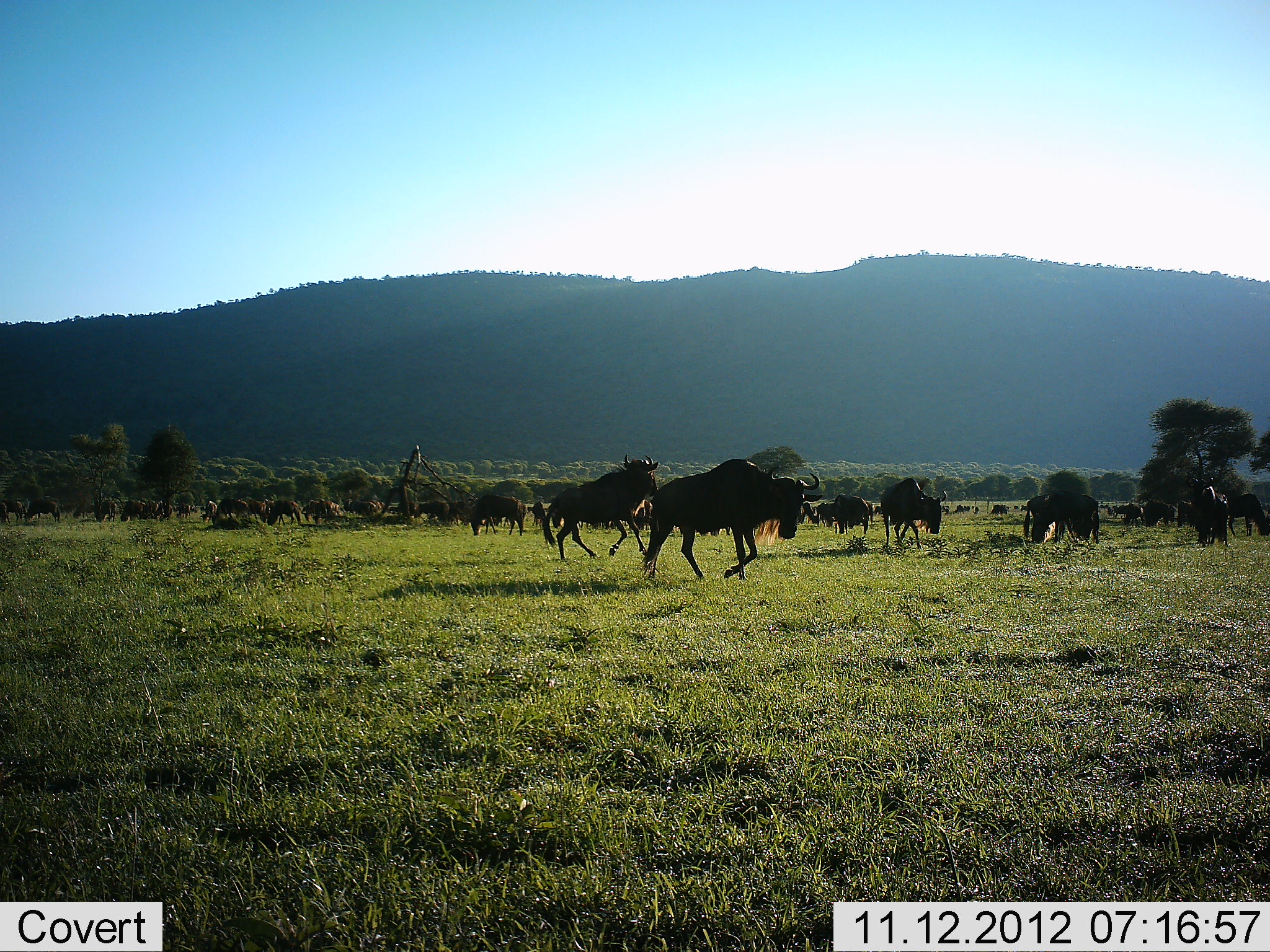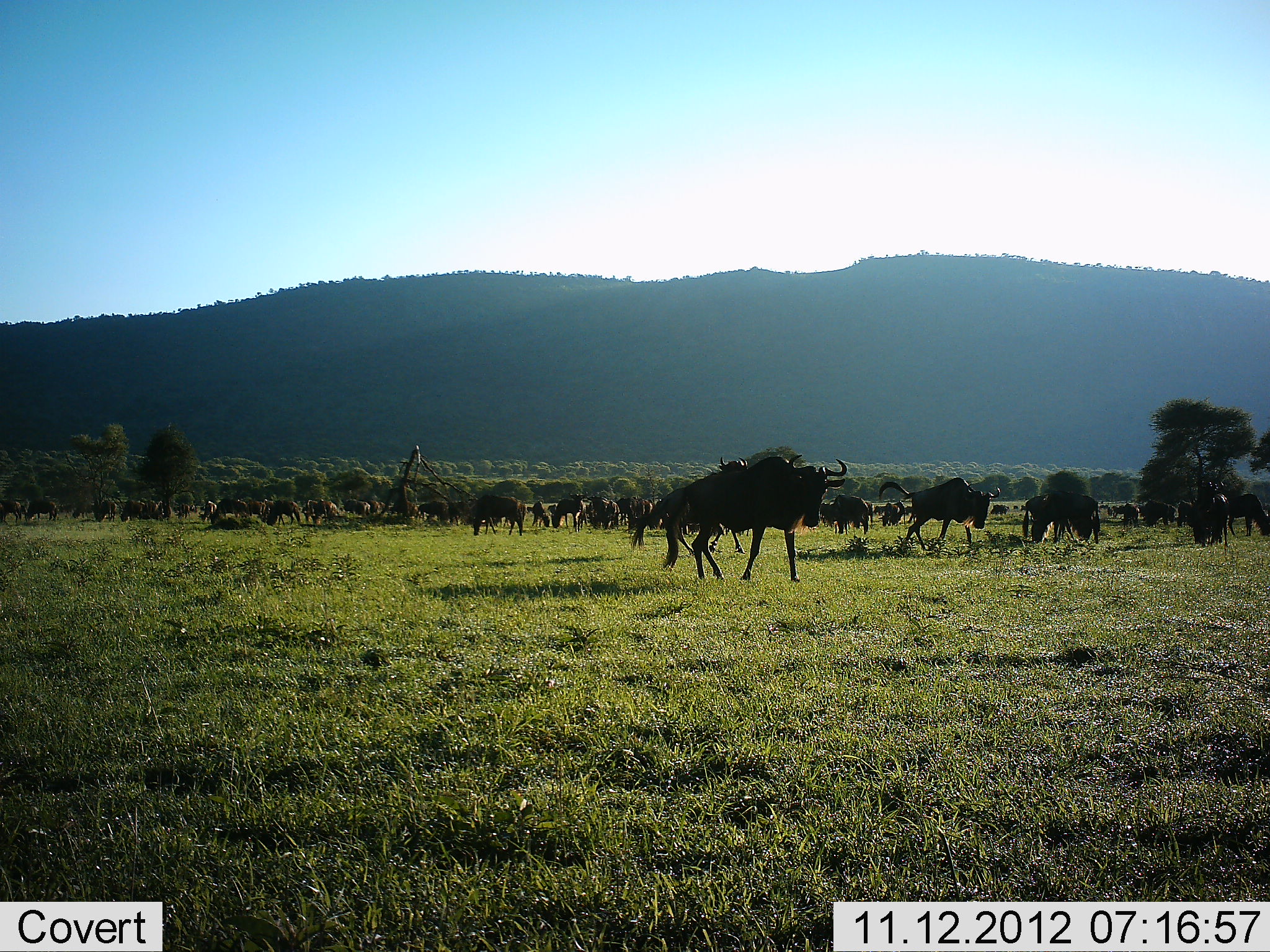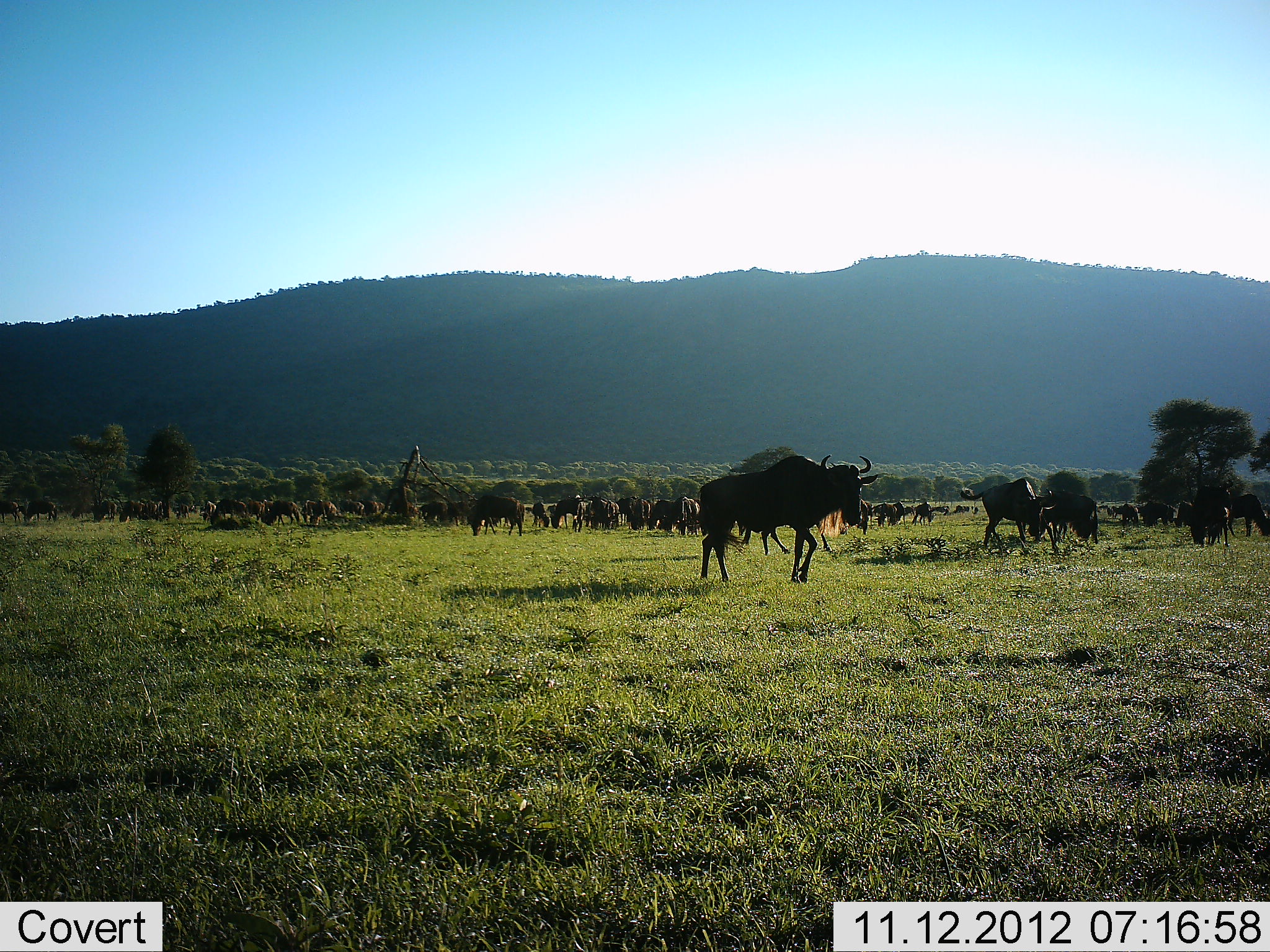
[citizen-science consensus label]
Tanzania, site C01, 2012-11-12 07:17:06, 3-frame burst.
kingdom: Animalia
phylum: Chordata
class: Mammalia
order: Artiodactyla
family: Bovidae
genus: Connochaetes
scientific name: Connochaetes taurinus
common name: blue wildebeest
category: wildebeest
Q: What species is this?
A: Wildebeest (blue wildebeest) (Connochaetes taurinus).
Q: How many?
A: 11-50.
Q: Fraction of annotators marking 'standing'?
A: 20%.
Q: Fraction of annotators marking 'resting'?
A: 10%.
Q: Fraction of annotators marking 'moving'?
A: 90%.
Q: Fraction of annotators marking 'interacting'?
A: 10%.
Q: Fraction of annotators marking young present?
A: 0%.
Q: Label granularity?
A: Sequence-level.